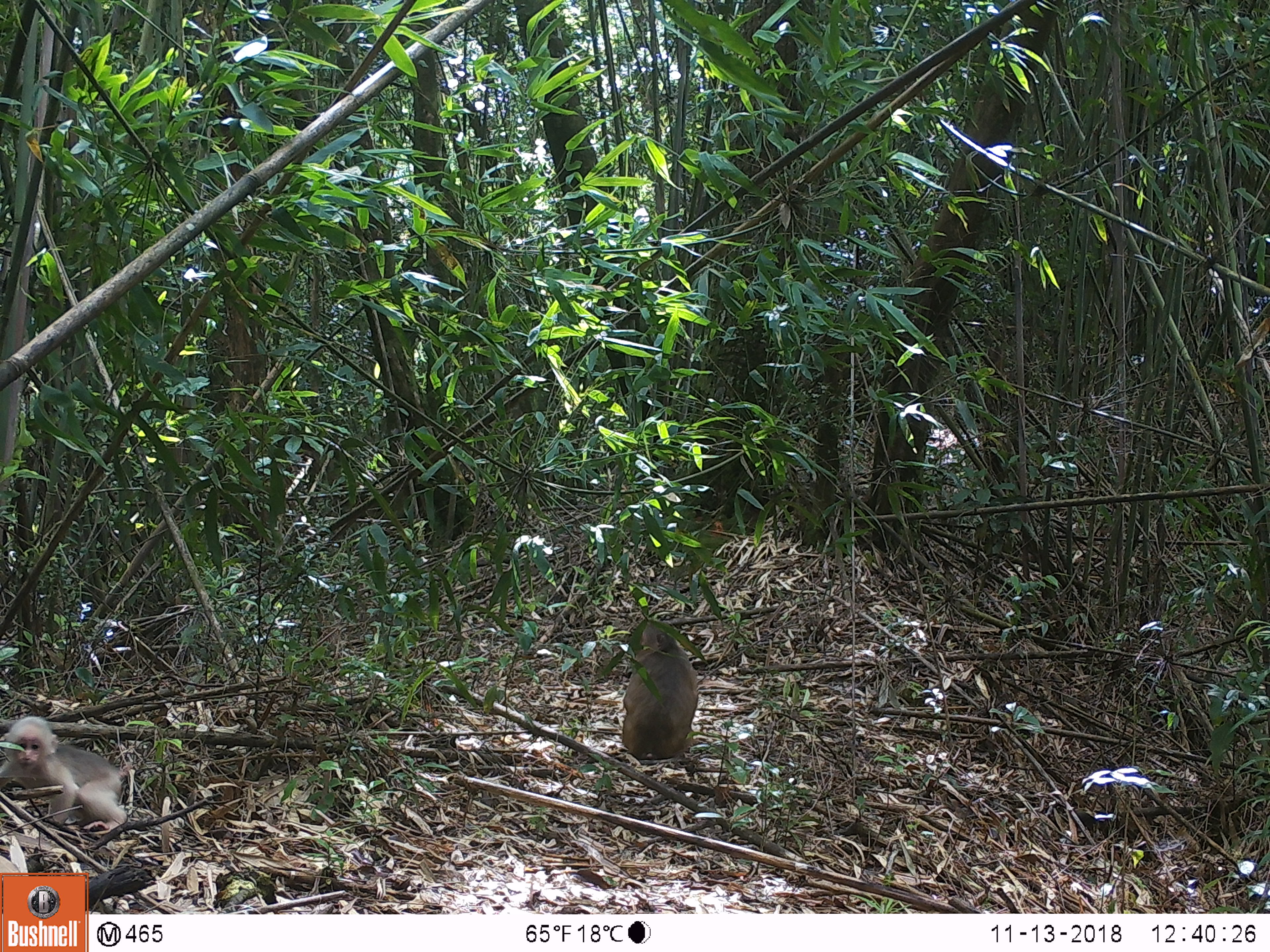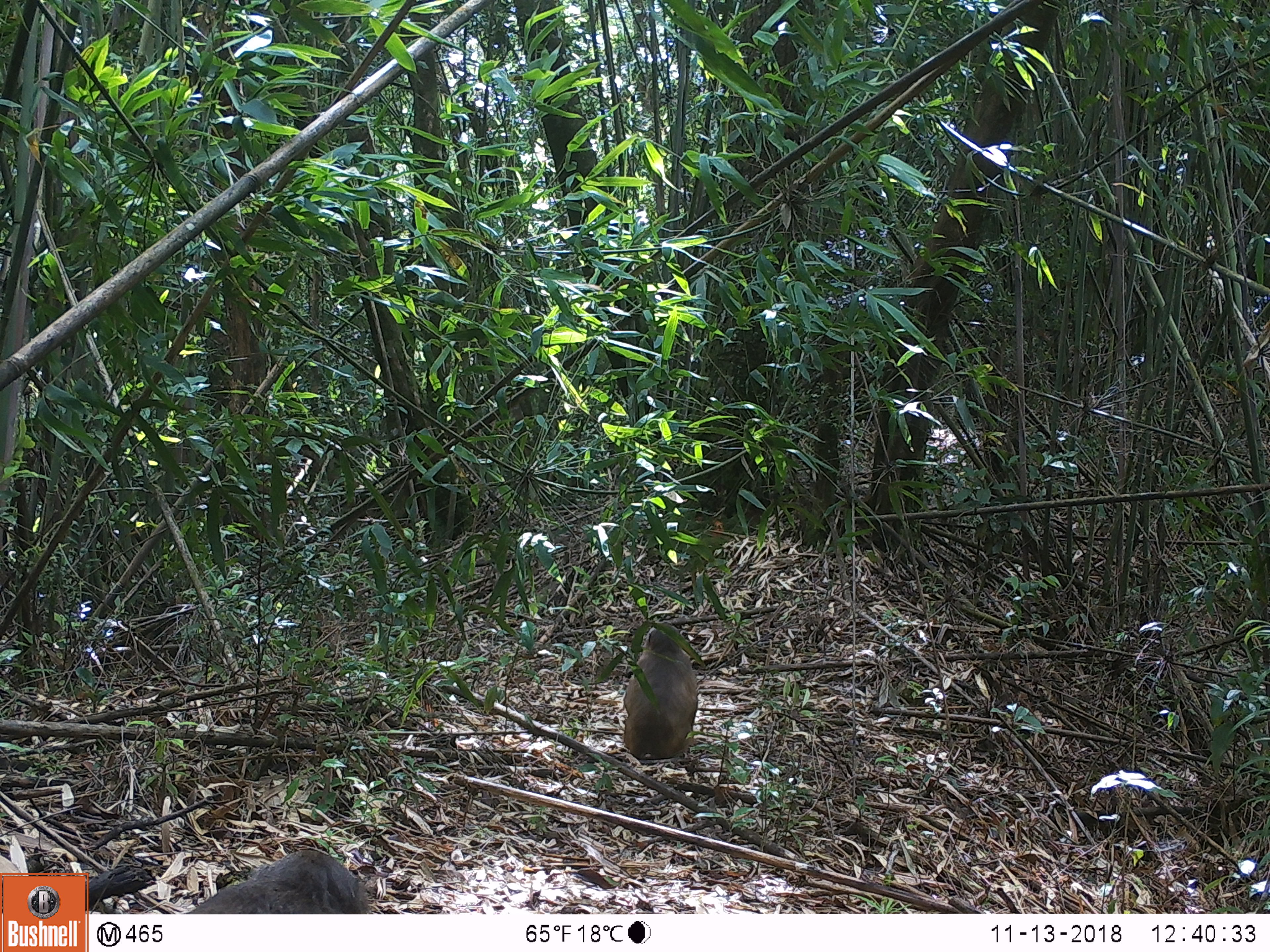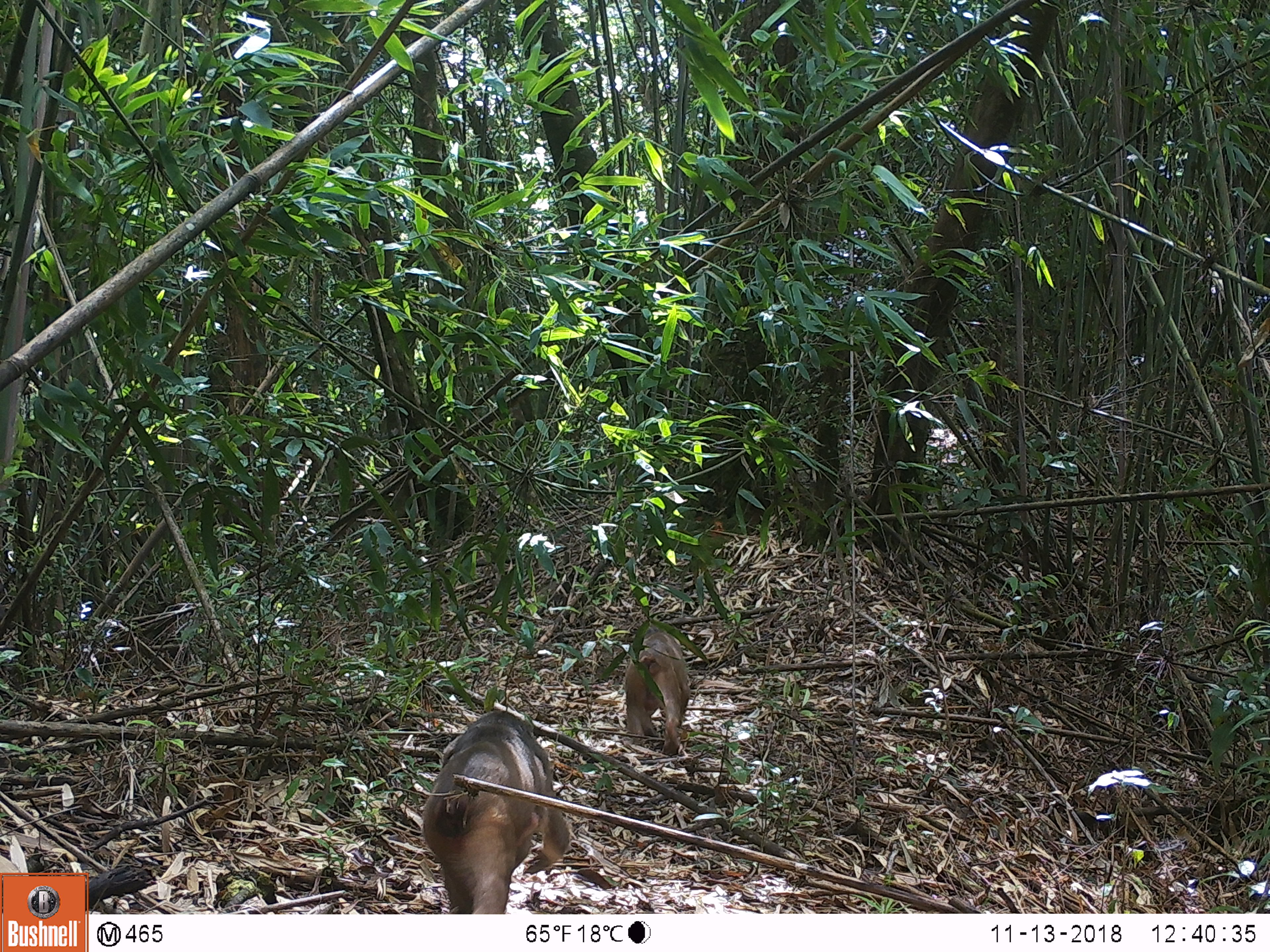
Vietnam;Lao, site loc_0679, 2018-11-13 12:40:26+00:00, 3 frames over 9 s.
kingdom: Animalia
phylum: Chordata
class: Mammalia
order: Primates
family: Cercopithecidae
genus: Macaca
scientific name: Macaca arctoides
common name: stump-tailed macaque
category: stump tailed macaque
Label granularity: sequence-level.